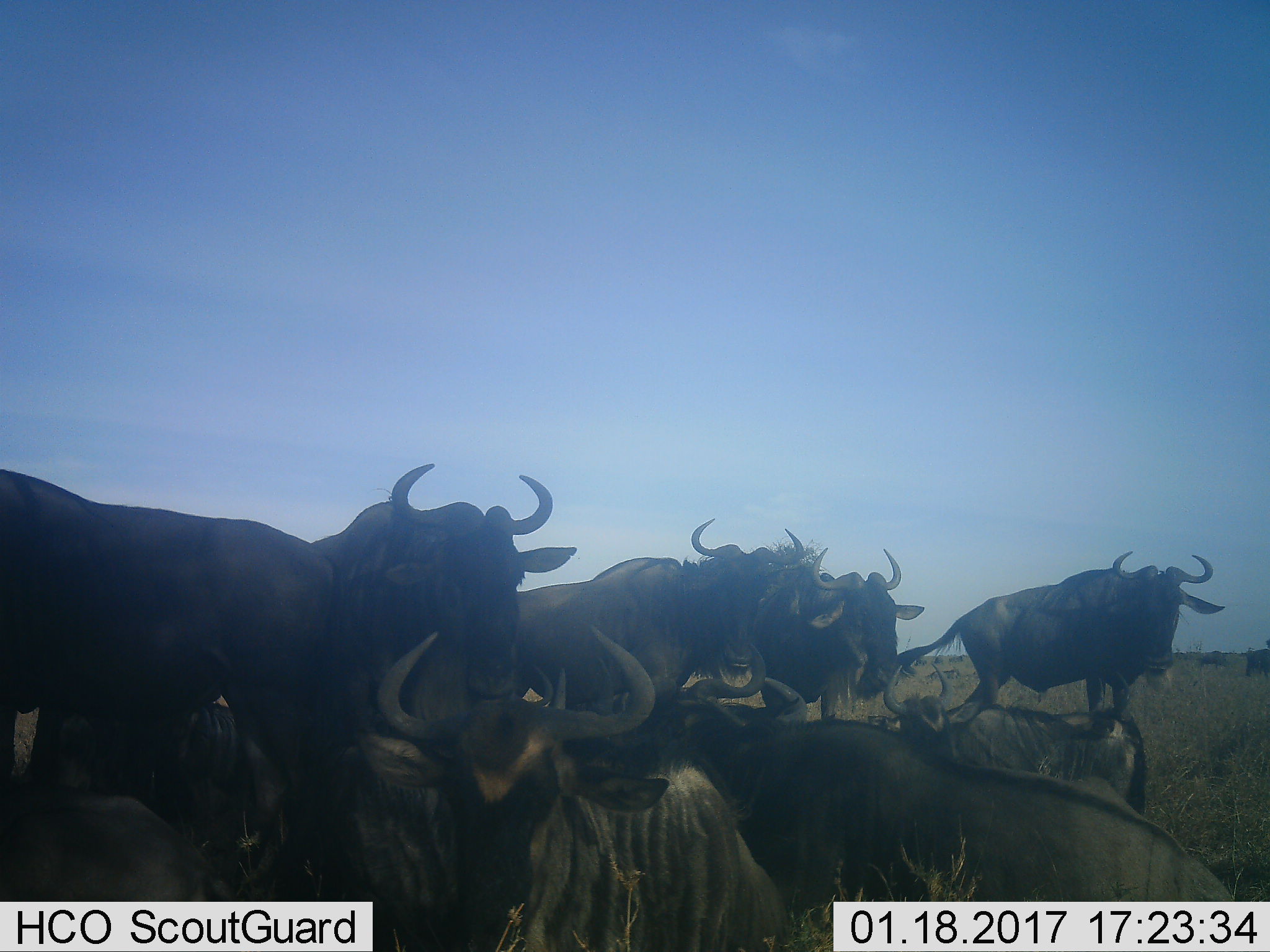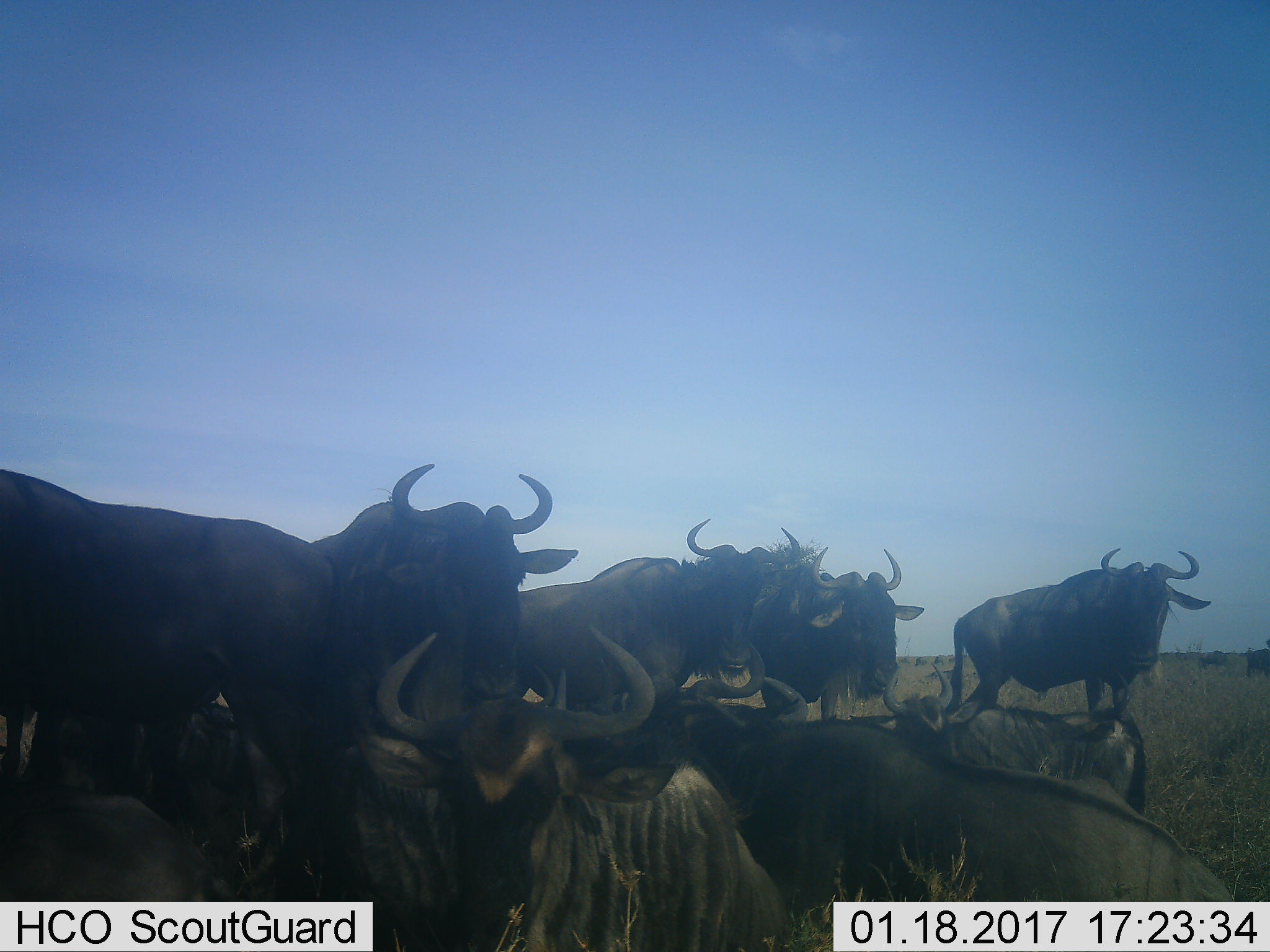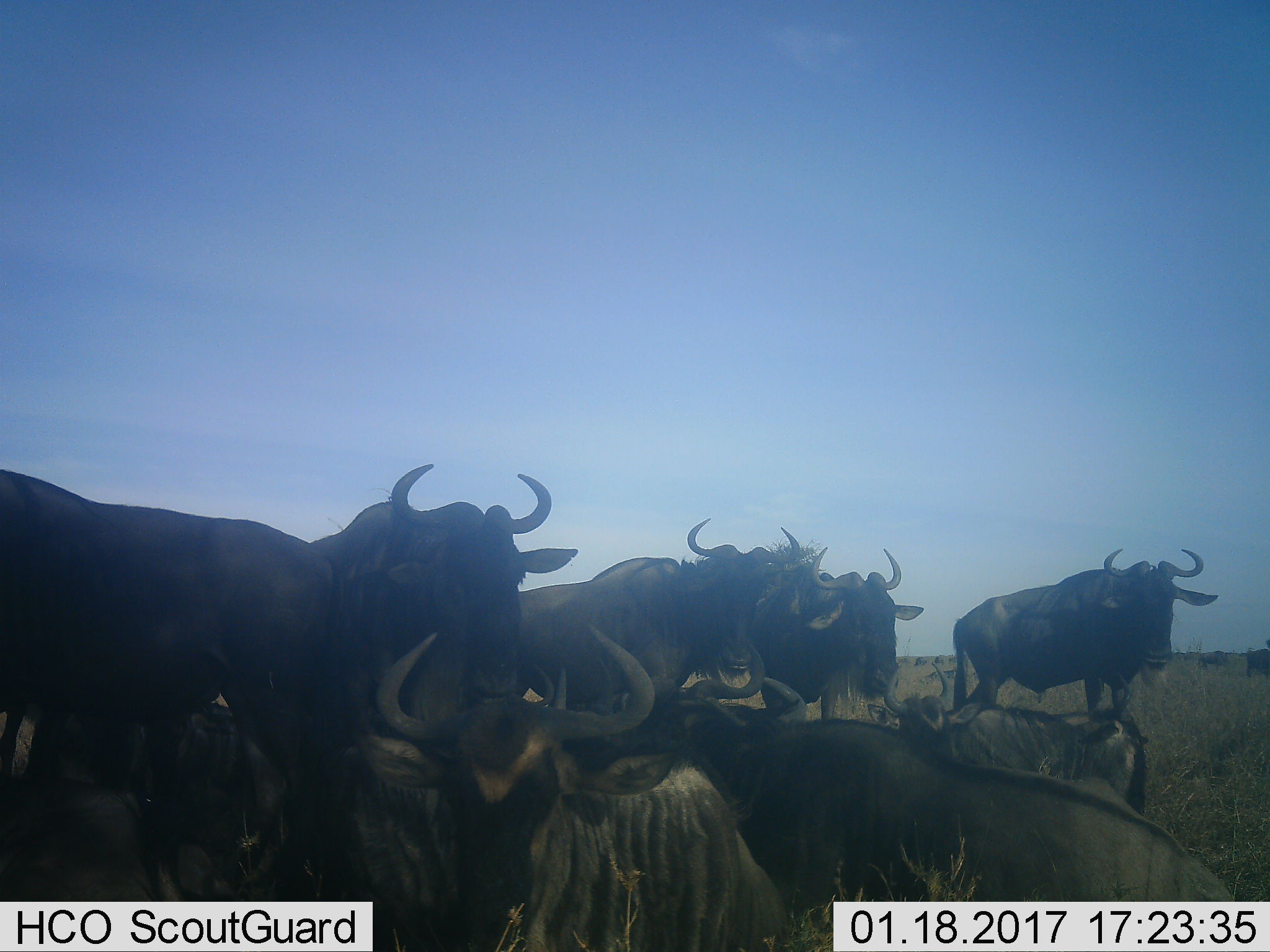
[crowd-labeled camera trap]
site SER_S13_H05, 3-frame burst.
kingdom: Animalia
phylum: Chordata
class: Mammalia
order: Artiodactyla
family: Bovidae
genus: Connochaetes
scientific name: Connochaetes taurinus taurinus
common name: blue wildebeest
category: wildebeestblue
Wildebeestblue (blue wildebeest) (Connochaetes taurinus taurinus), count 11-50. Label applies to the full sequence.